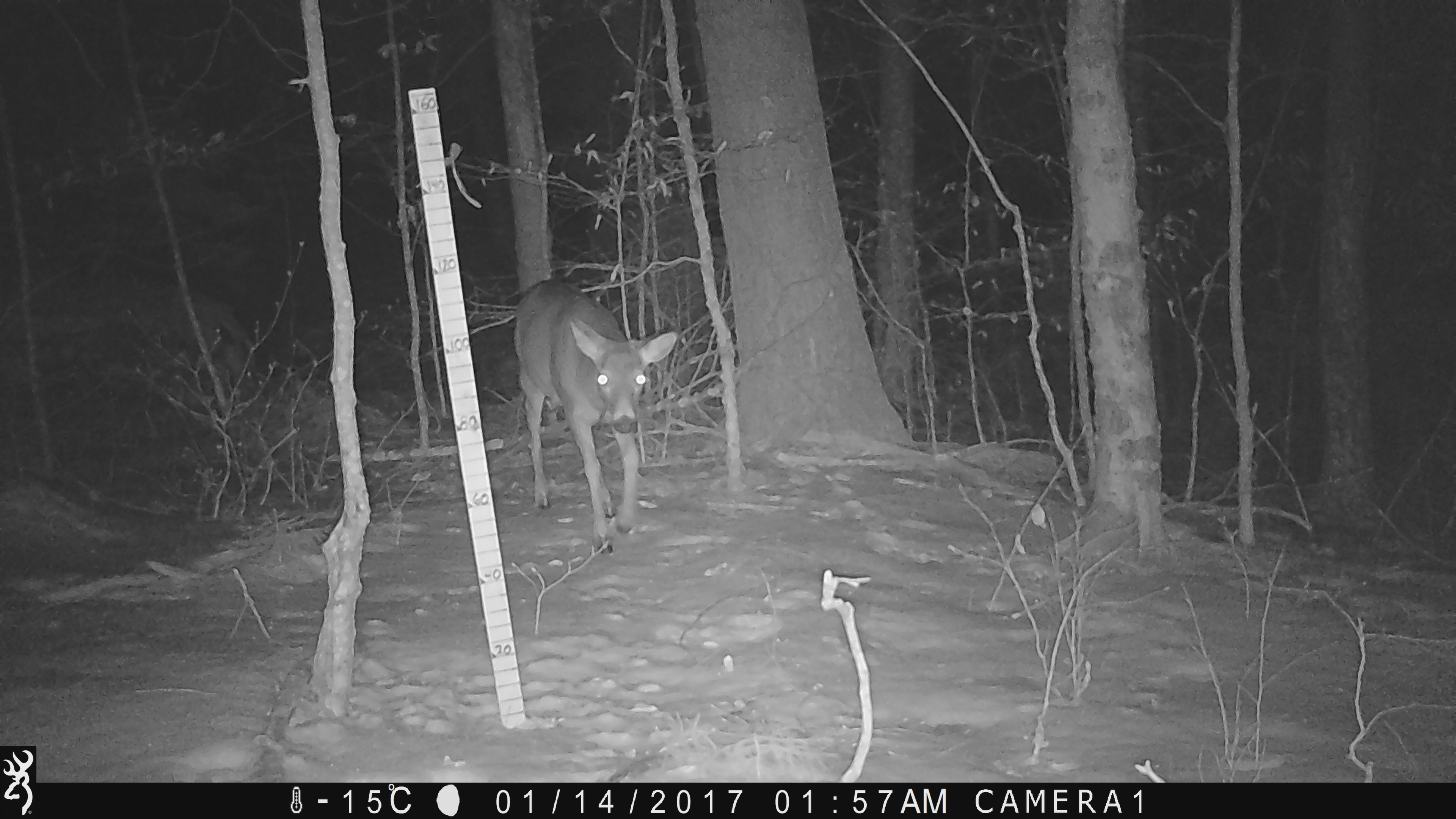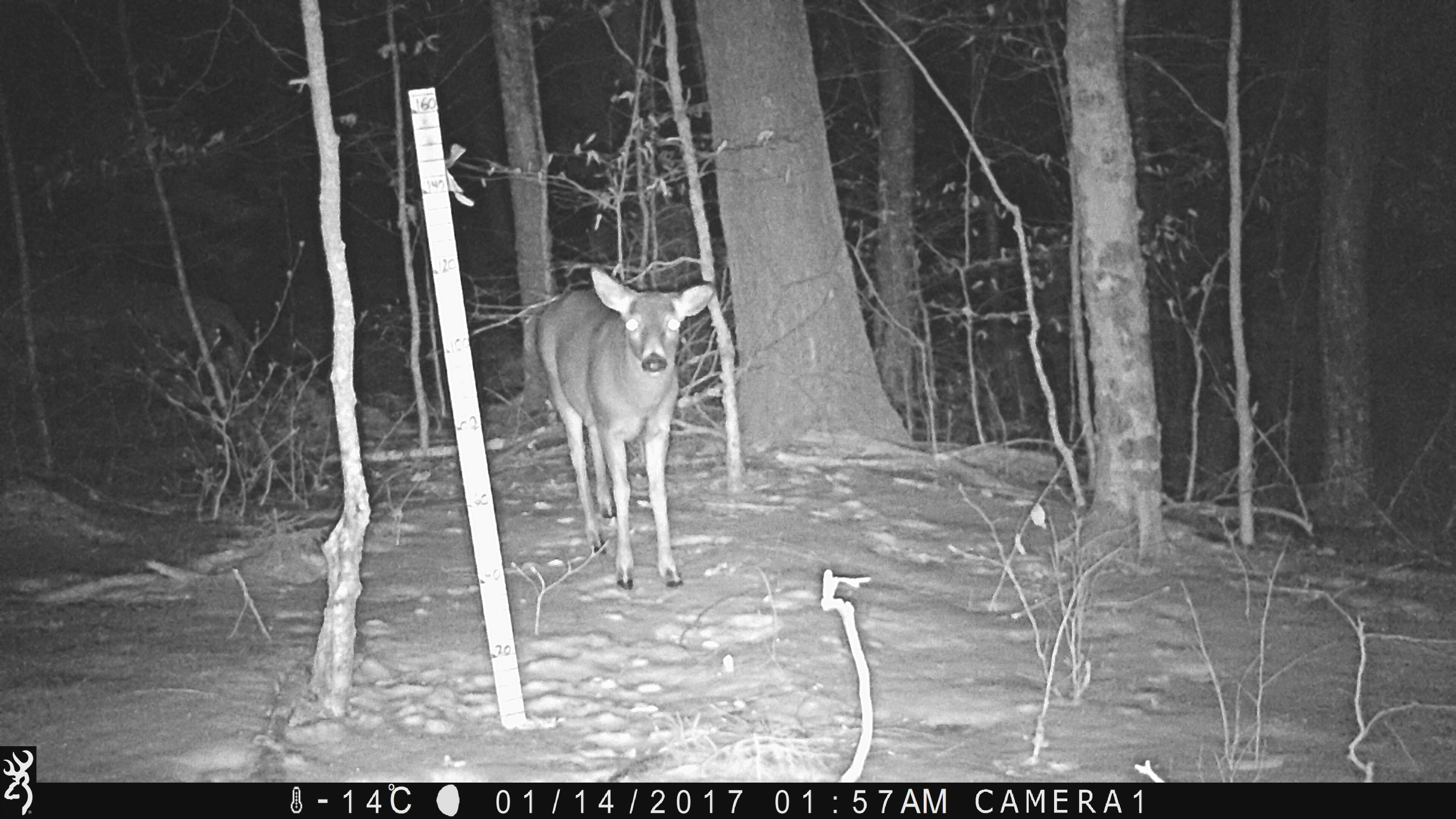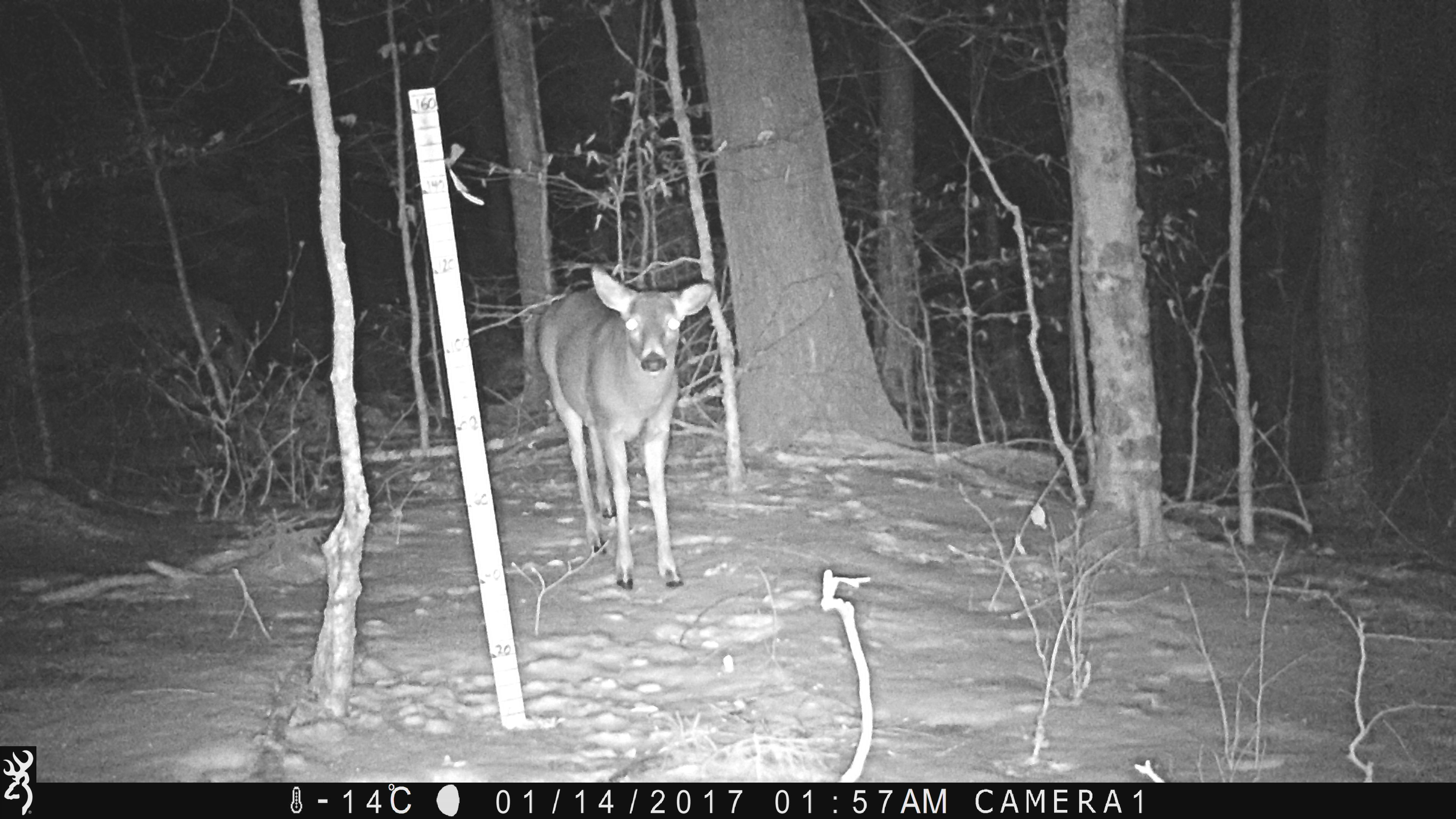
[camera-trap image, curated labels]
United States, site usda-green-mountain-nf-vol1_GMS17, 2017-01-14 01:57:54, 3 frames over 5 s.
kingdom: Animalia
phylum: Chordata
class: Mammalia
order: Artiodactyla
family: Cervidae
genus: Odocoileus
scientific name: Odocoileus virginianus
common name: white-tailed deer